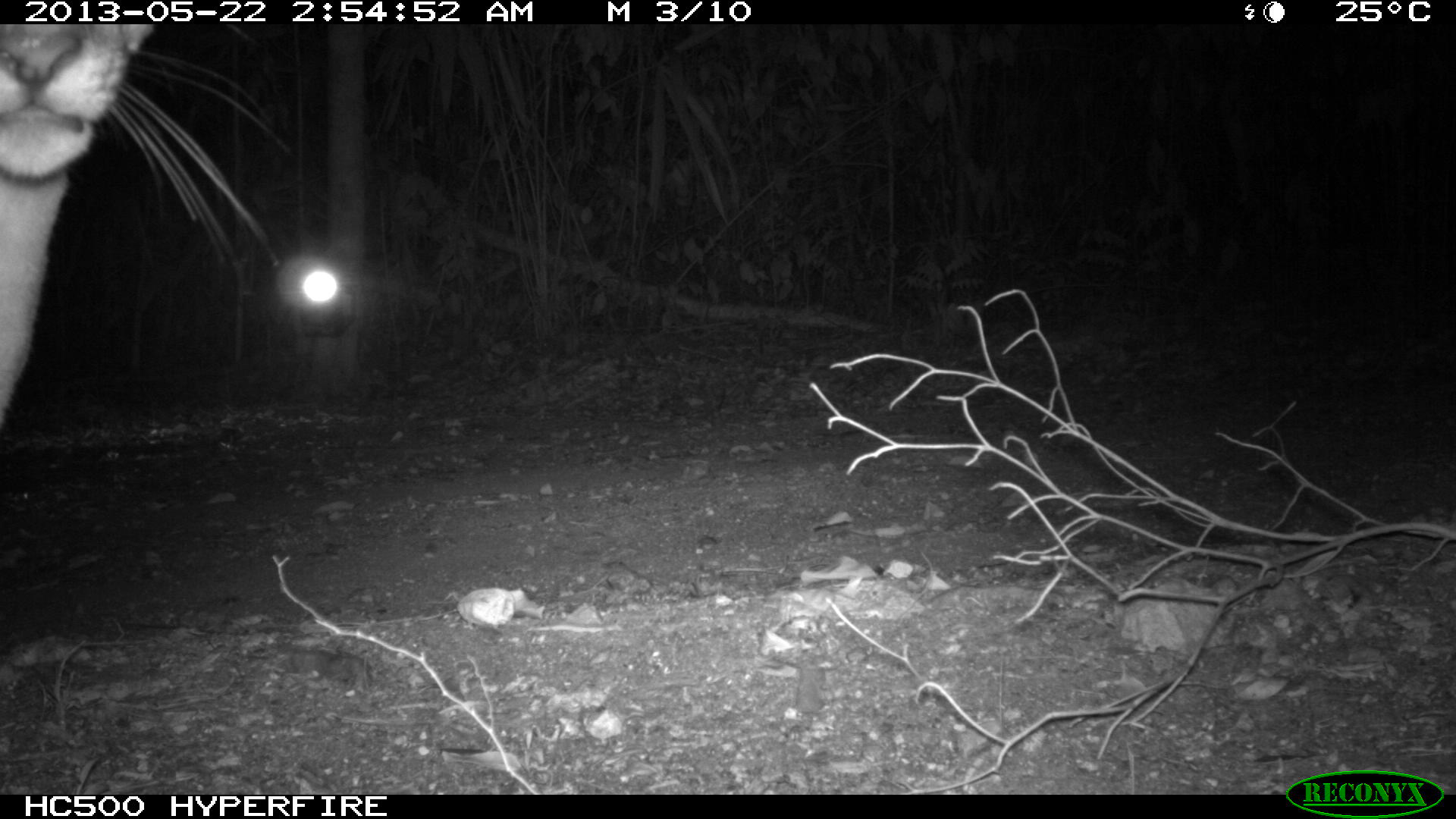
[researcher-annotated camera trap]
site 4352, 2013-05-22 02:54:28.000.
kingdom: Animalia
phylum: Chordata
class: Mammalia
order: Carnivora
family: Felidae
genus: Puma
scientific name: Puma concolor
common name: mountain lion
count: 1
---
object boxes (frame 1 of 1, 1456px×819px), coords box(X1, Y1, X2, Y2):
puma concolor: box(2, 27, 289, 443)